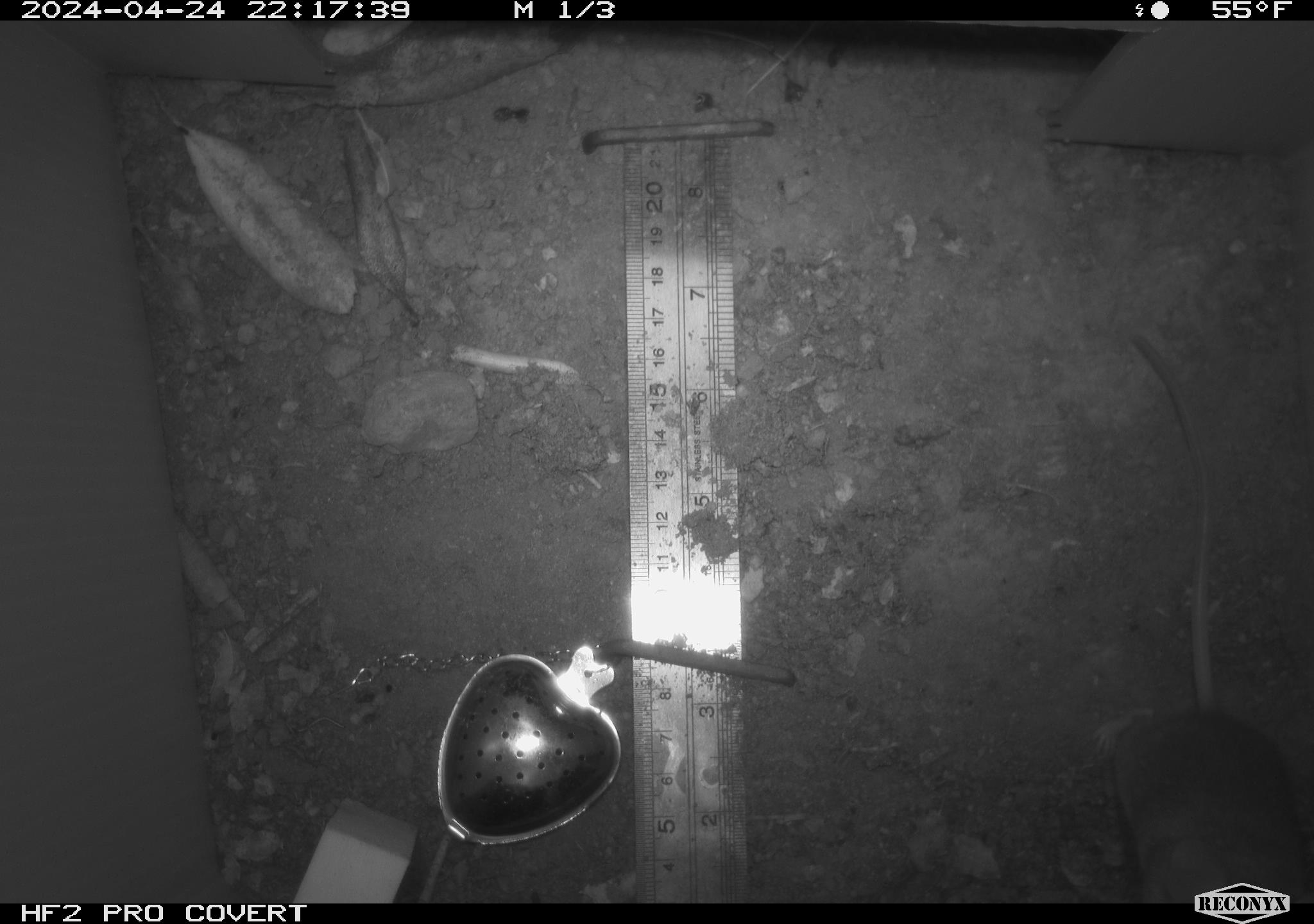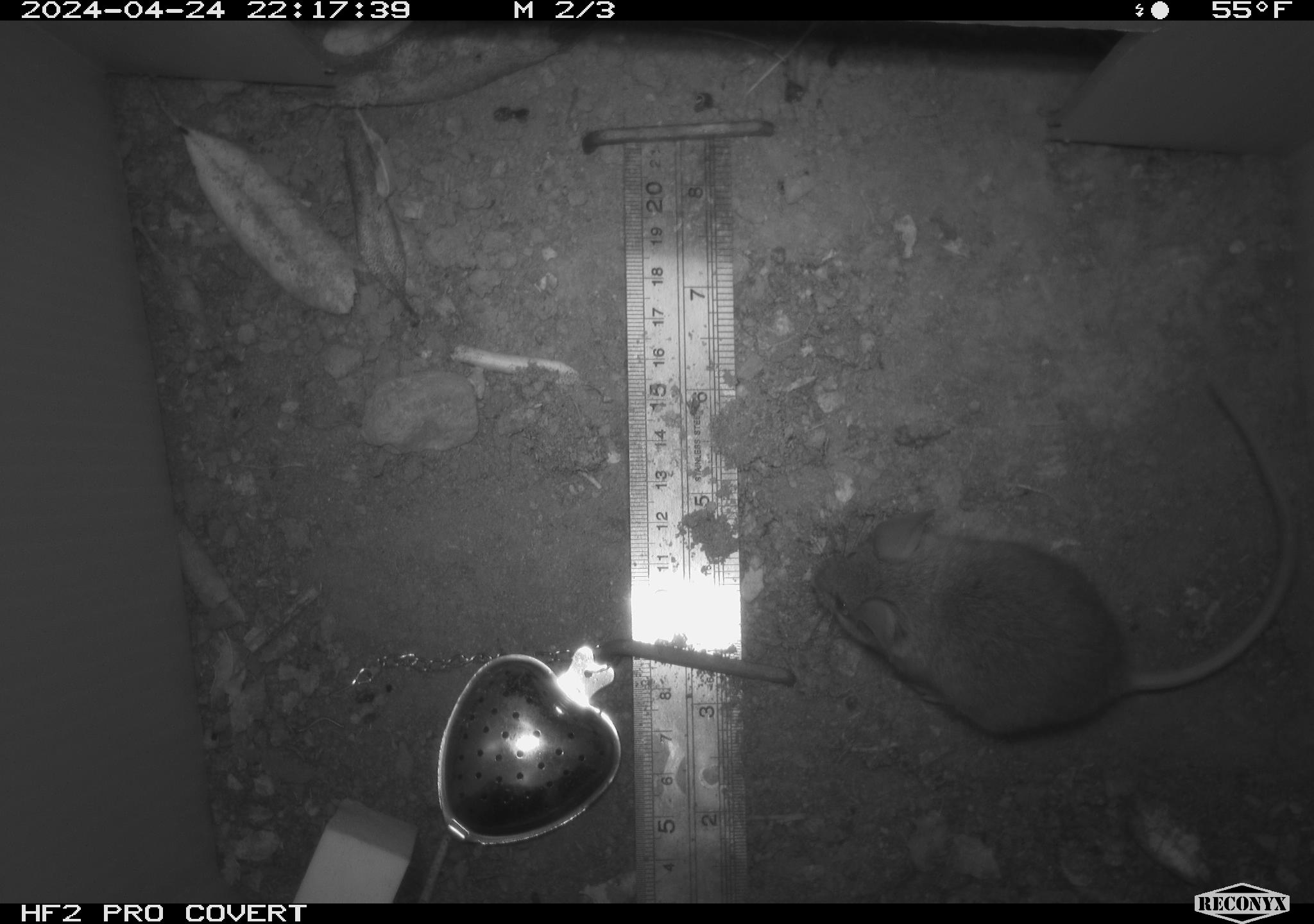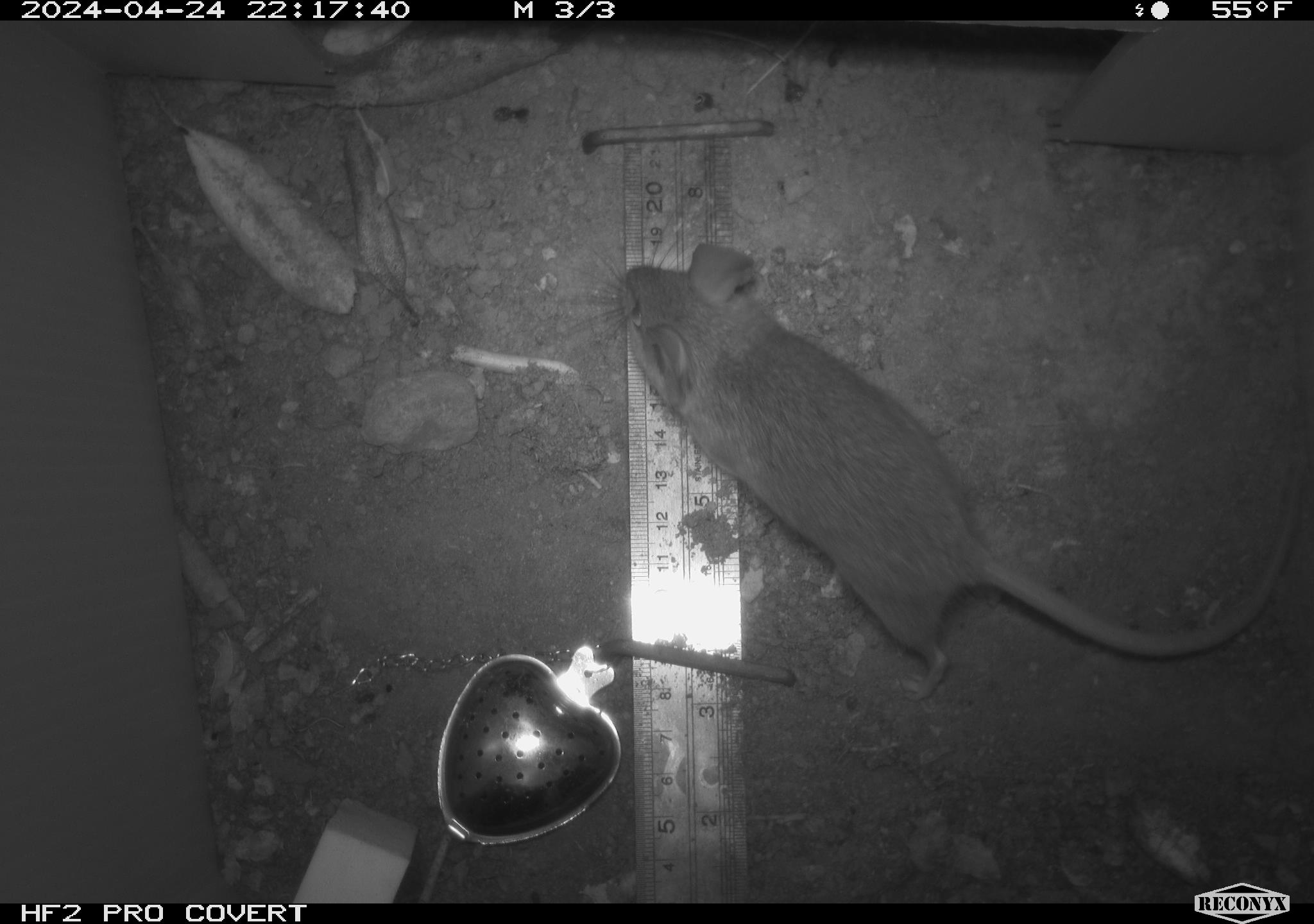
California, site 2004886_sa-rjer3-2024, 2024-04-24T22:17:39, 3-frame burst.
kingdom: Animalia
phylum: Chordata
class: Mammalia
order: Rodentia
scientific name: Rodentia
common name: mouse species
Mouse species (Rodentia).